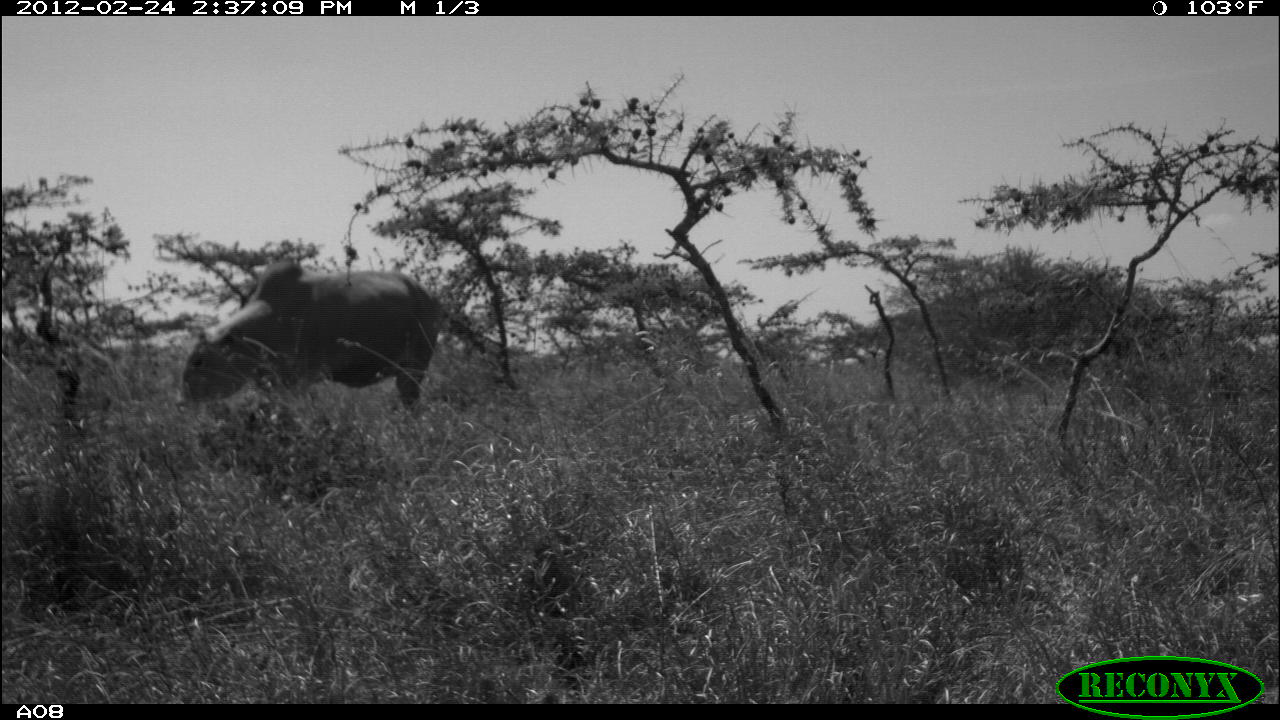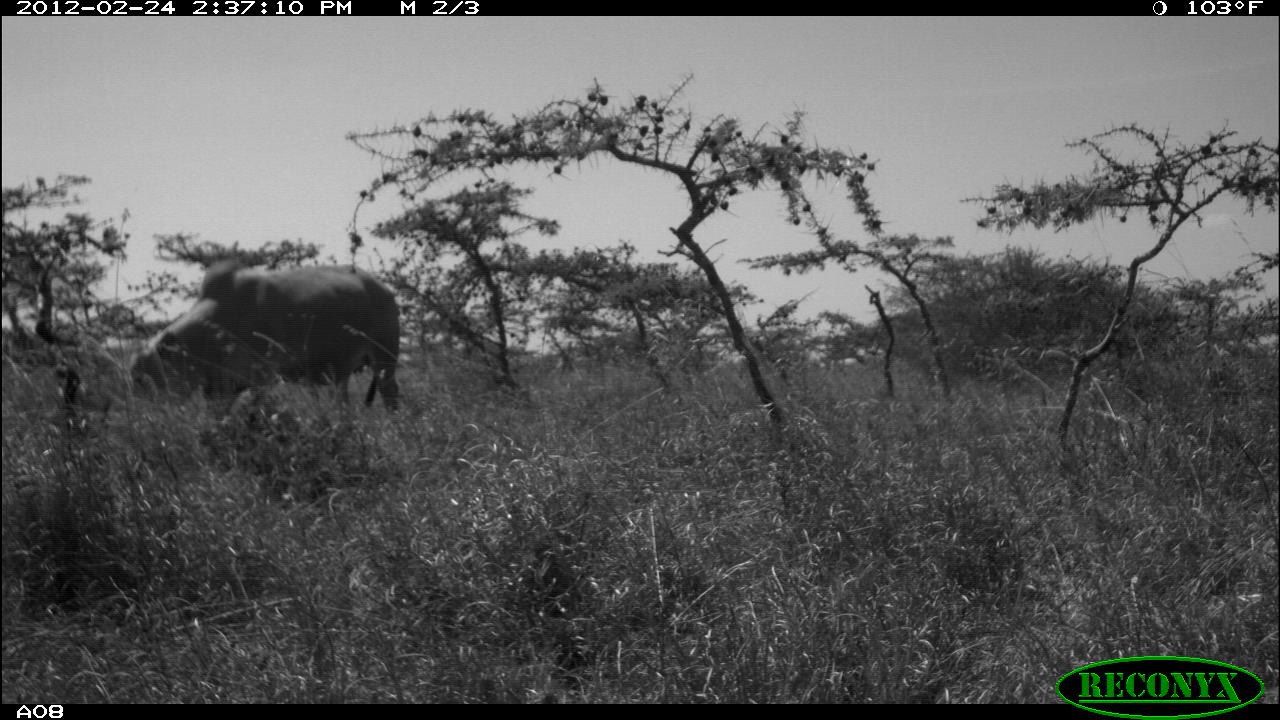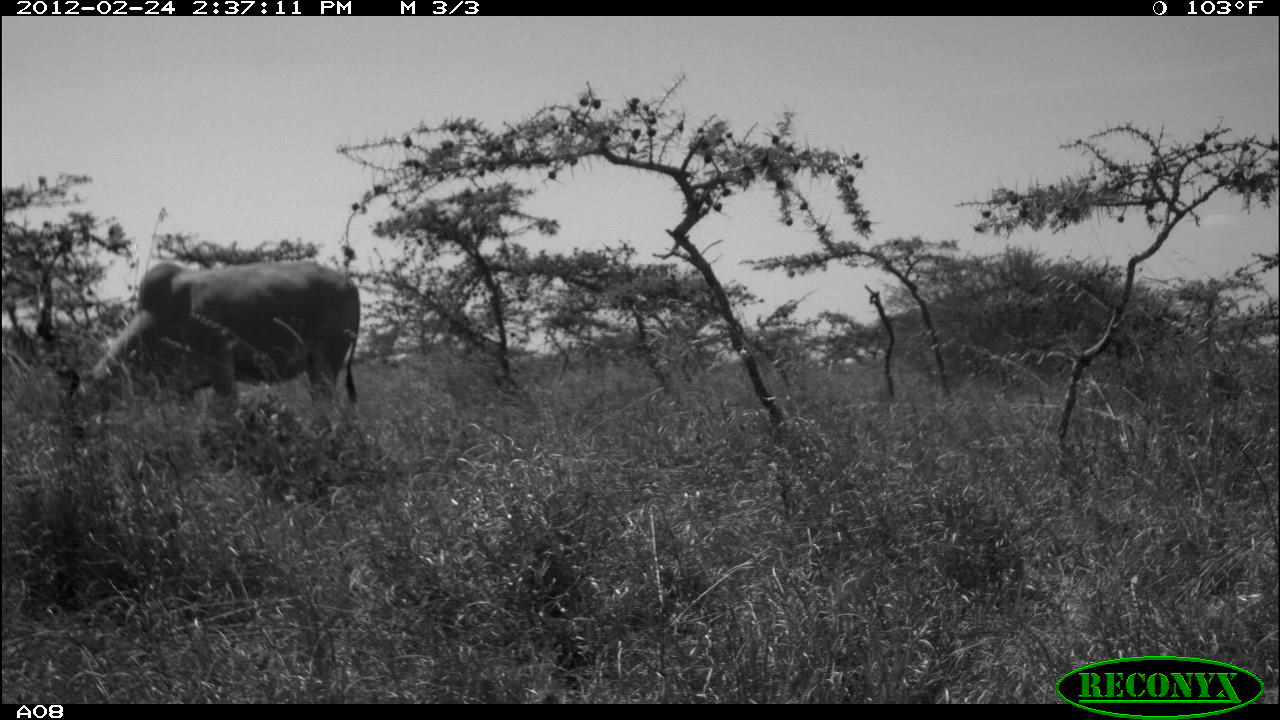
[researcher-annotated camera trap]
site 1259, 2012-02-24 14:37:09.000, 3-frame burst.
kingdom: Animalia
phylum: Chordata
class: Mammalia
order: Artiodactyla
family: Bovidae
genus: Bos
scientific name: Bos taurus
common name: domestic cattle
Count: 1.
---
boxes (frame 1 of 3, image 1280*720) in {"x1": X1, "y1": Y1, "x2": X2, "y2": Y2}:
bos taurus: {"x1": 173, "y1": 261, "x2": 443, "y2": 415}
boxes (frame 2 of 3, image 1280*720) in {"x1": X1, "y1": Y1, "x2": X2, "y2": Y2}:
bos taurus: {"x1": 125, "y1": 259, "x2": 402, "y2": 410}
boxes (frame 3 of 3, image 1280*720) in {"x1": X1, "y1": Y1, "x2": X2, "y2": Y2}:
bos taurus: {"x1": 53, "y1": 254, "x2": 363, "y2": 418}